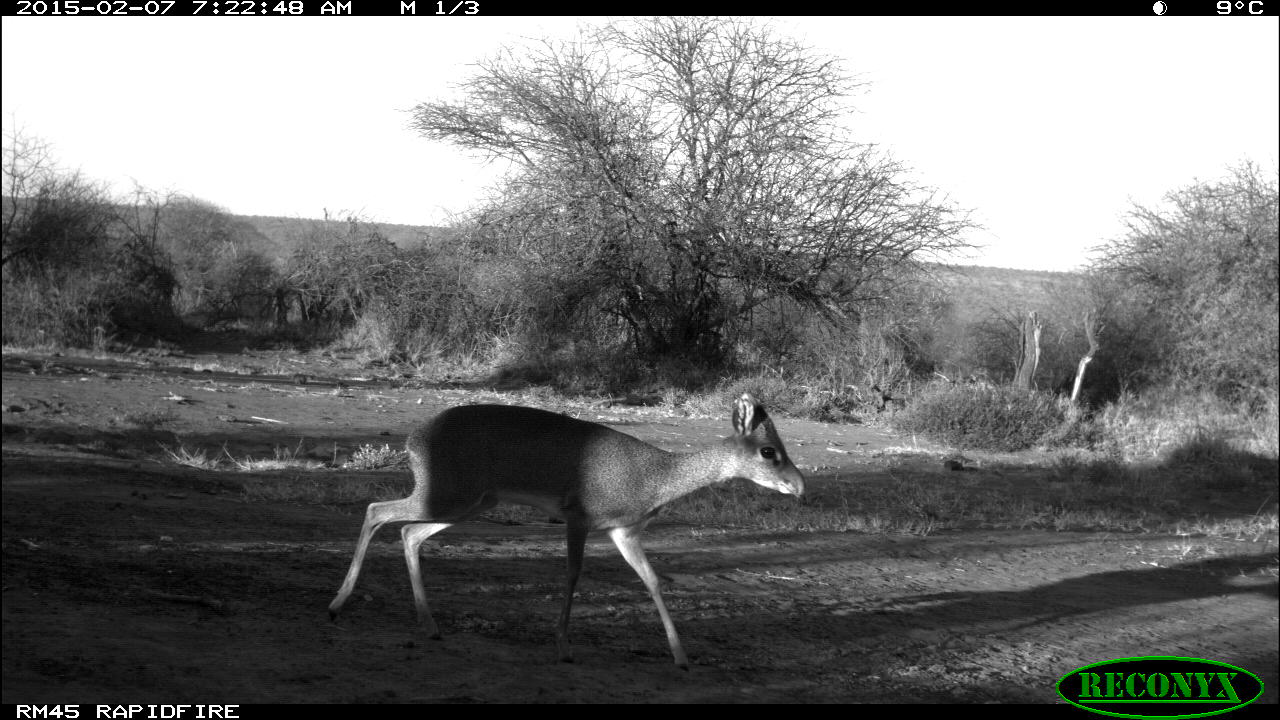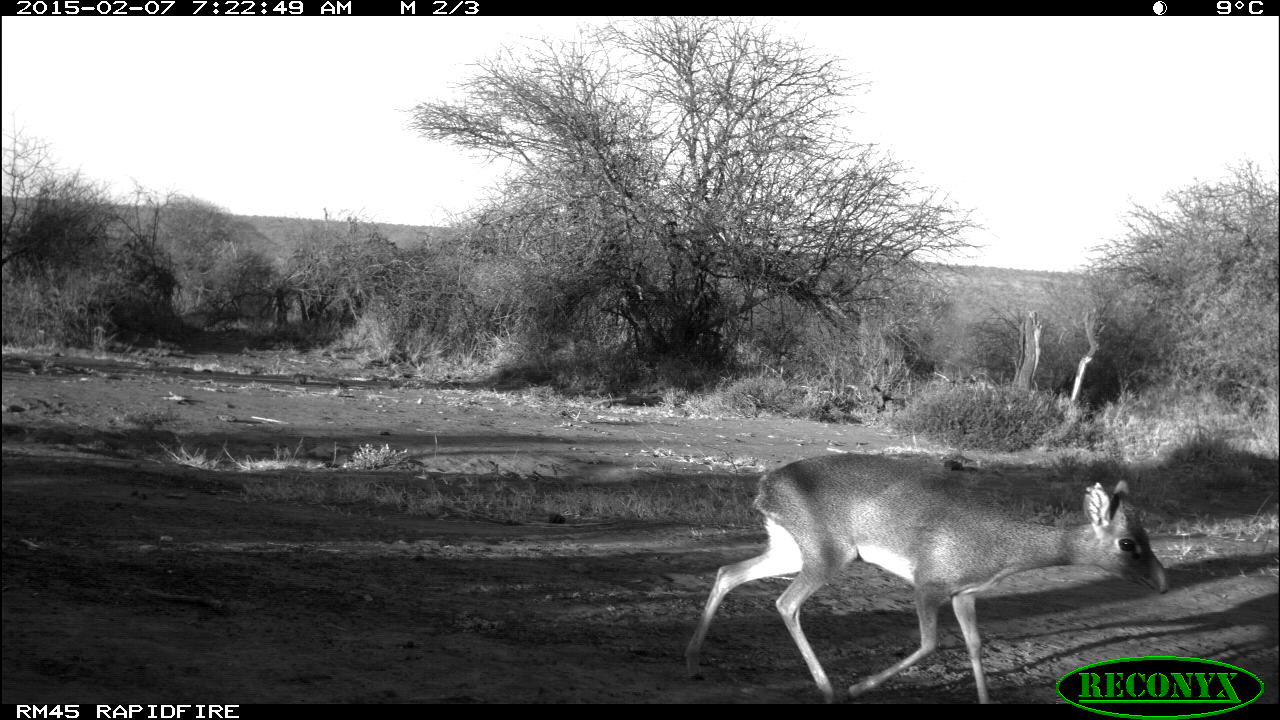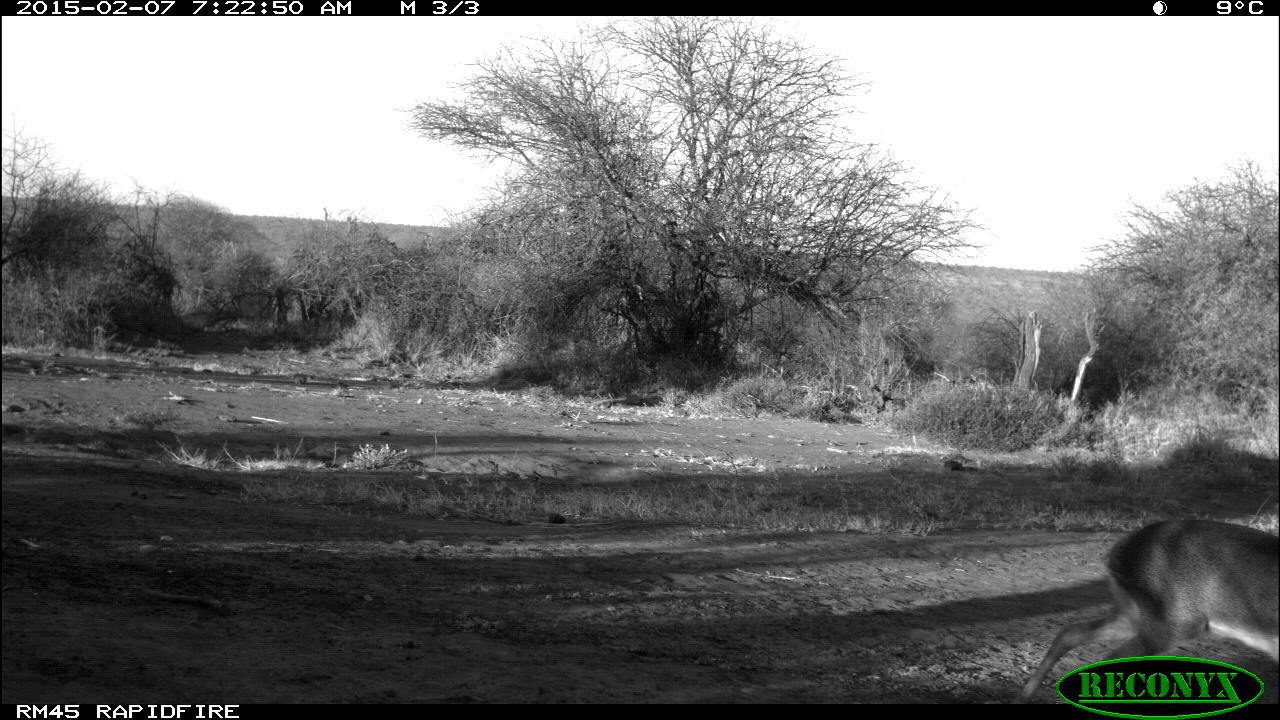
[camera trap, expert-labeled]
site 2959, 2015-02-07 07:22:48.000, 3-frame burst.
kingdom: Animalia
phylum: Chordata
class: Mammalia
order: Artiodactyla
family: Bovidae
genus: Madoqua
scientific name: Madoqua guentheri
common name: günther's dik-dik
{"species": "Madoqua guentheri (günther's dik-dik)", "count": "1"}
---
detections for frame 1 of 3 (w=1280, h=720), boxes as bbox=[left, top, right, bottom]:
madoqua guentheri: bbox=[327, 391, 806, 669]; bbox=[1053, 354, 1121, 422]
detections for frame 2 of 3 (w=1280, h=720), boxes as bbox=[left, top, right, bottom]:
madoqua guentheri: bbox=[685, 451, 1169, 704]; bbox=[1051, 353, 1122, 424]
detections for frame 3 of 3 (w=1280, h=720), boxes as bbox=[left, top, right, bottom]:
madoqua guentheri: bbox=[1015, 520, 1277, 703]; bbox=[1052, 352, 1121, 420]